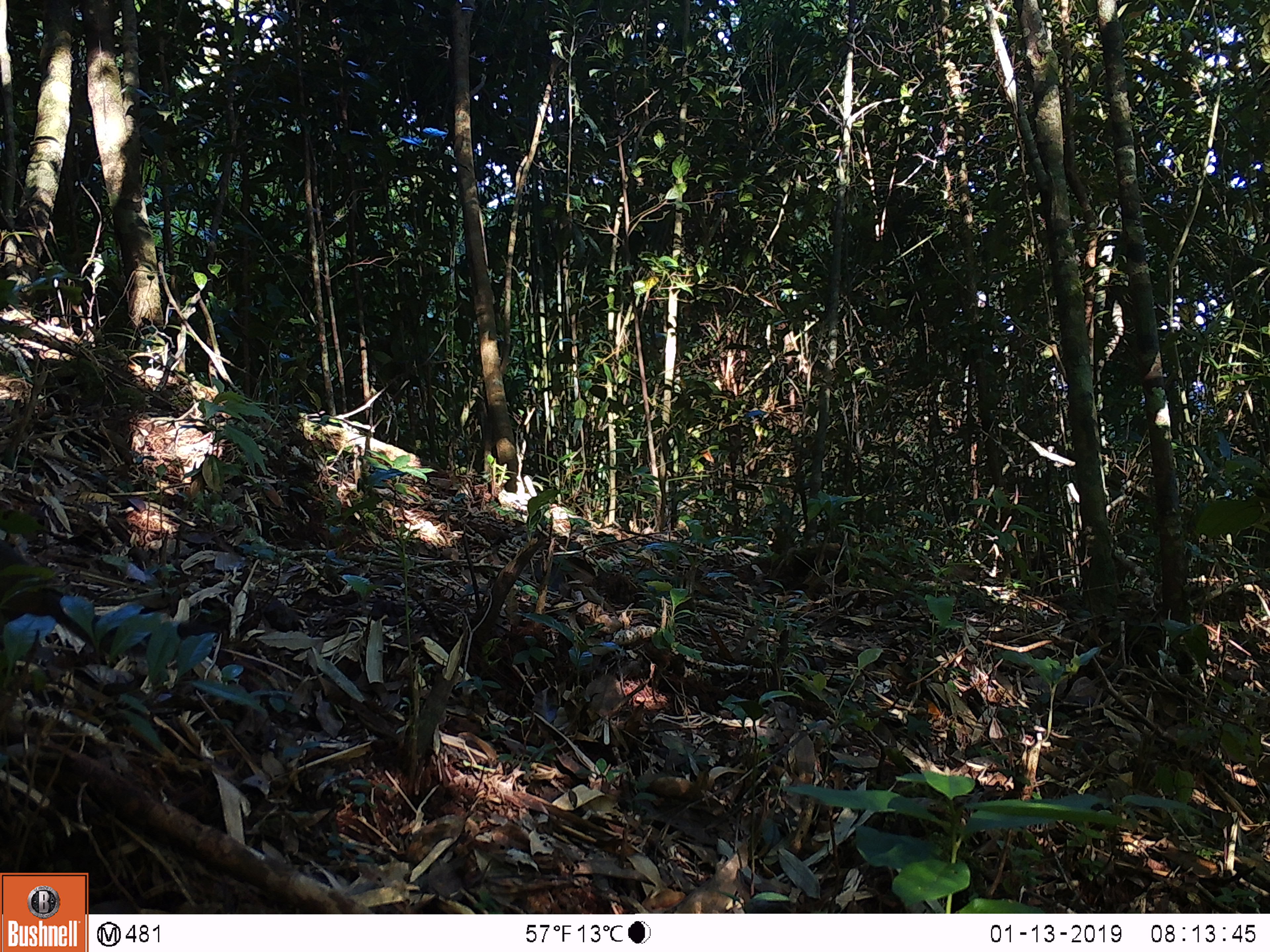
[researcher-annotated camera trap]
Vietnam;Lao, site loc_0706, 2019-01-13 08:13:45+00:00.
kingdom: Animalia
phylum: Chordata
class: Mammalia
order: Rodentia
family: Sciuridae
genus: Dremomys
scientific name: Dremomys rufigenis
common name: red-cheeked squirrel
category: red cheeked squirrel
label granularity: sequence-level